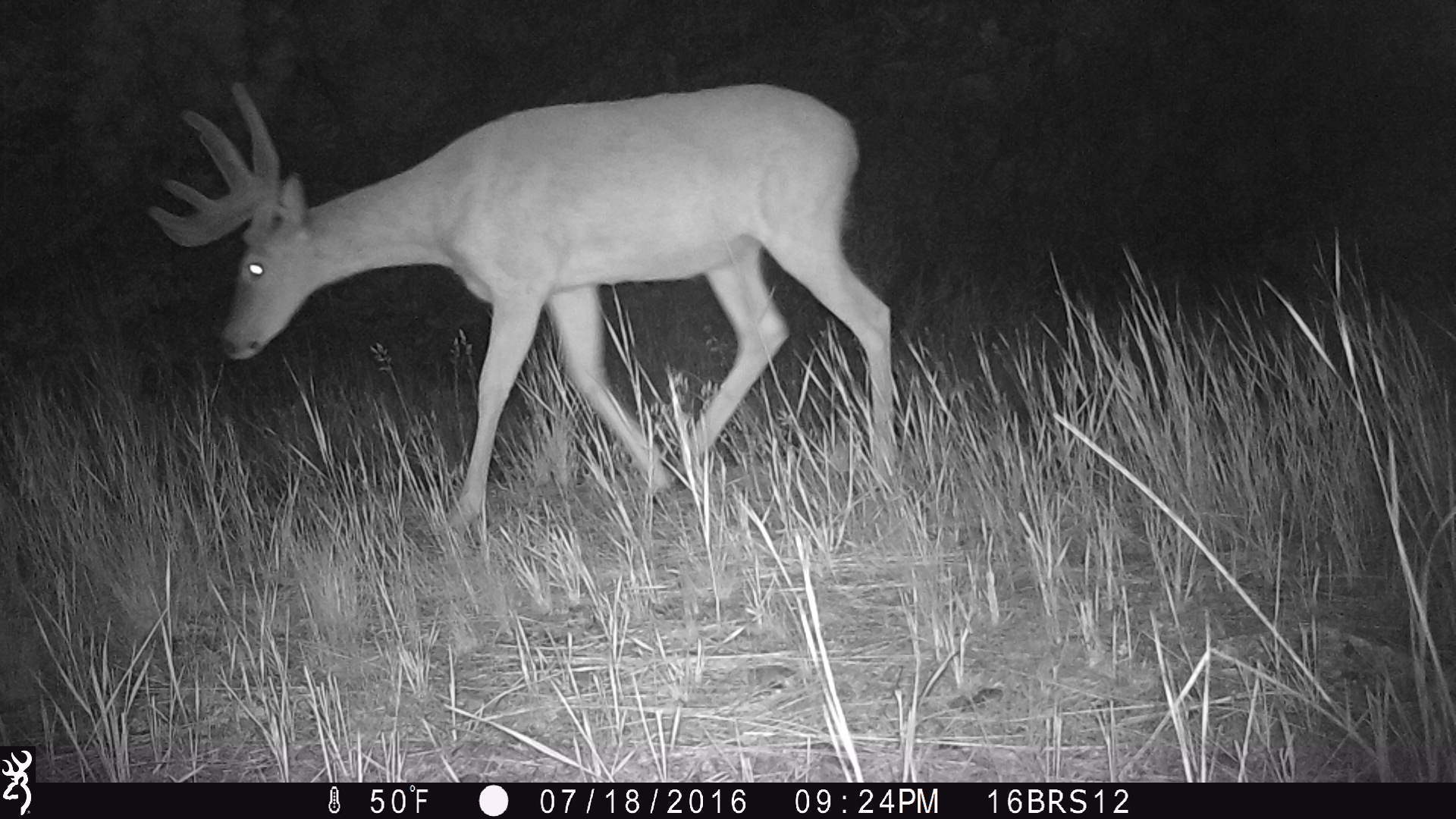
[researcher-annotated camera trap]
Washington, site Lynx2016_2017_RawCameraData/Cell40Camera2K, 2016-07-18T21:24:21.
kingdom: Animalia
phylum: Chordata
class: Mammalia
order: Artiodactyla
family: Cervidae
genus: Odocoileus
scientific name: Odocoileus virginianus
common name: white-tailed deer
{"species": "Odocoileus virginianus (white-tailed deer)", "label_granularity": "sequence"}